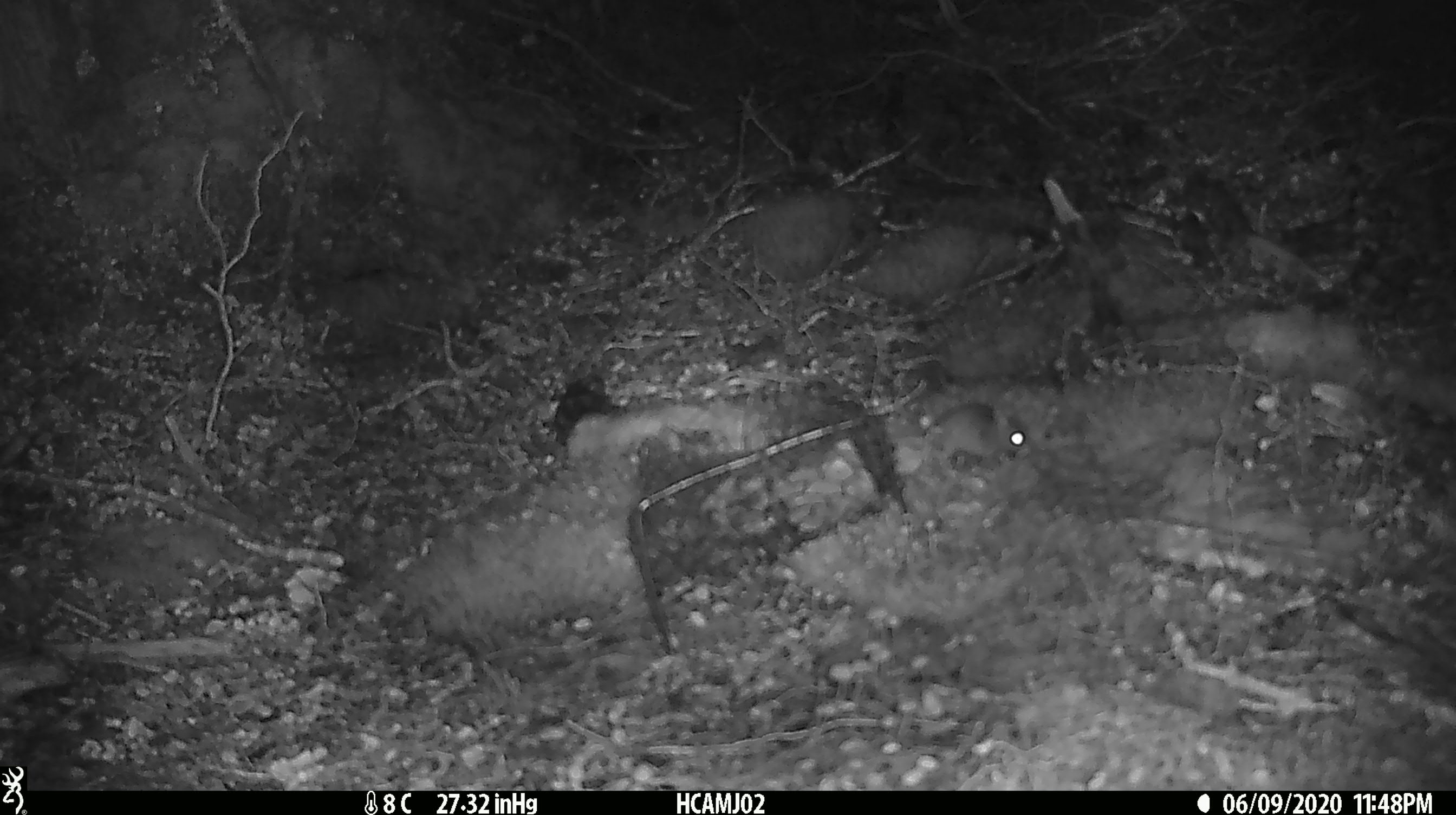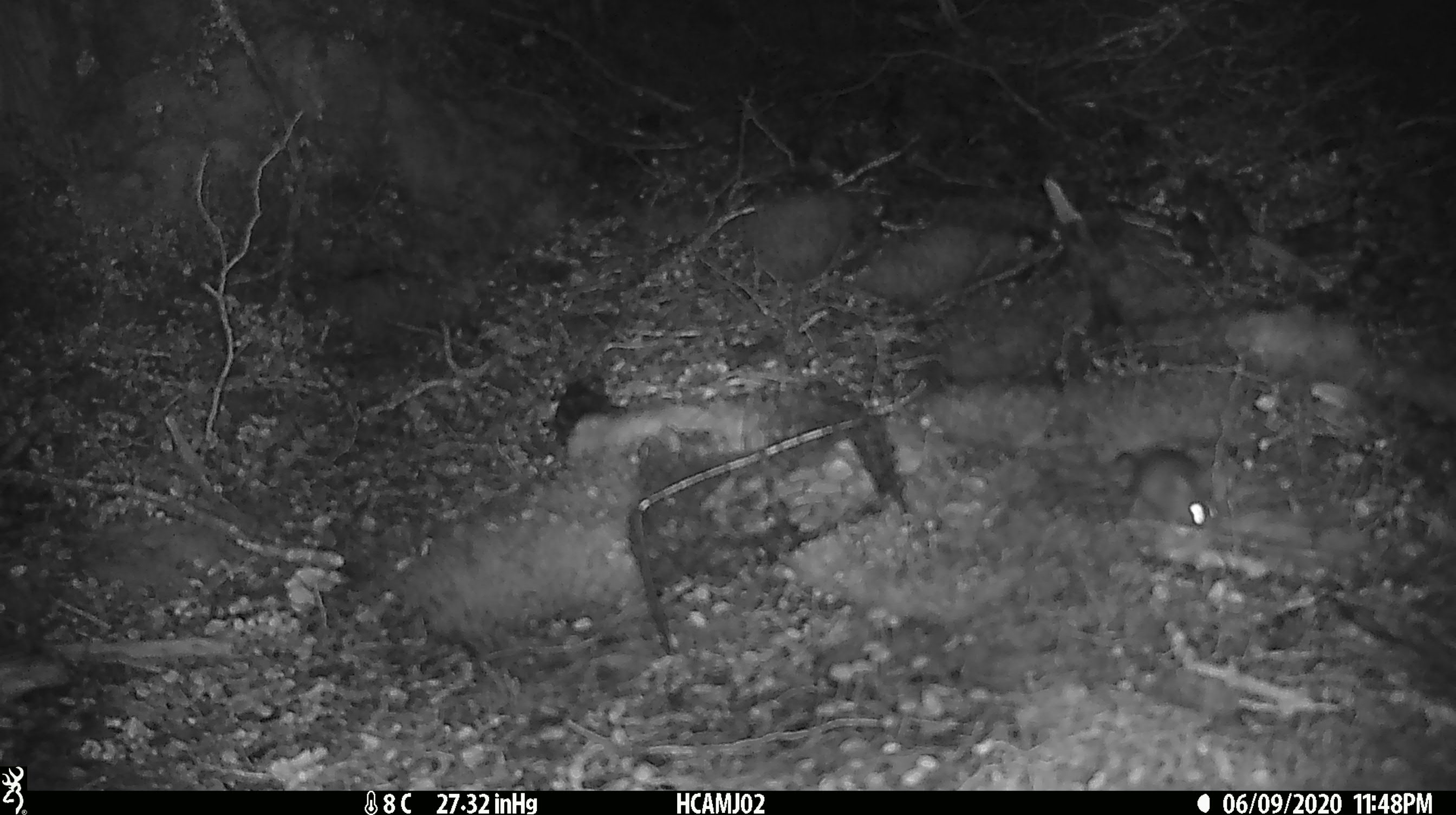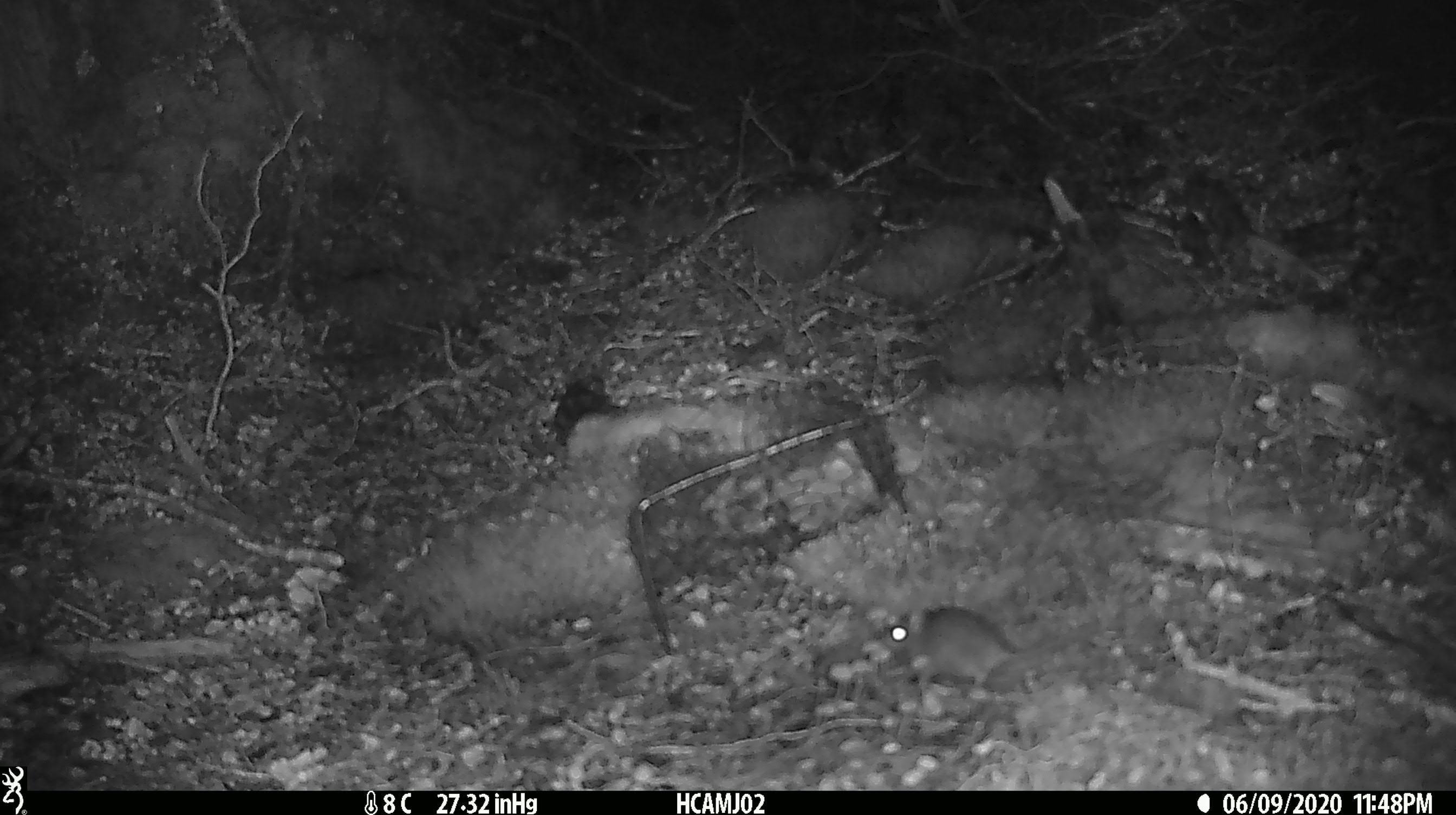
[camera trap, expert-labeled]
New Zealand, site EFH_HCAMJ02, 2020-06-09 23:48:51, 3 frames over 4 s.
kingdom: Animalia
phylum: Chordata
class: Mammalia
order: Rodentia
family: Muridae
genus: Mus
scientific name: Mus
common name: mouse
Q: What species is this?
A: Mouse (Mus).